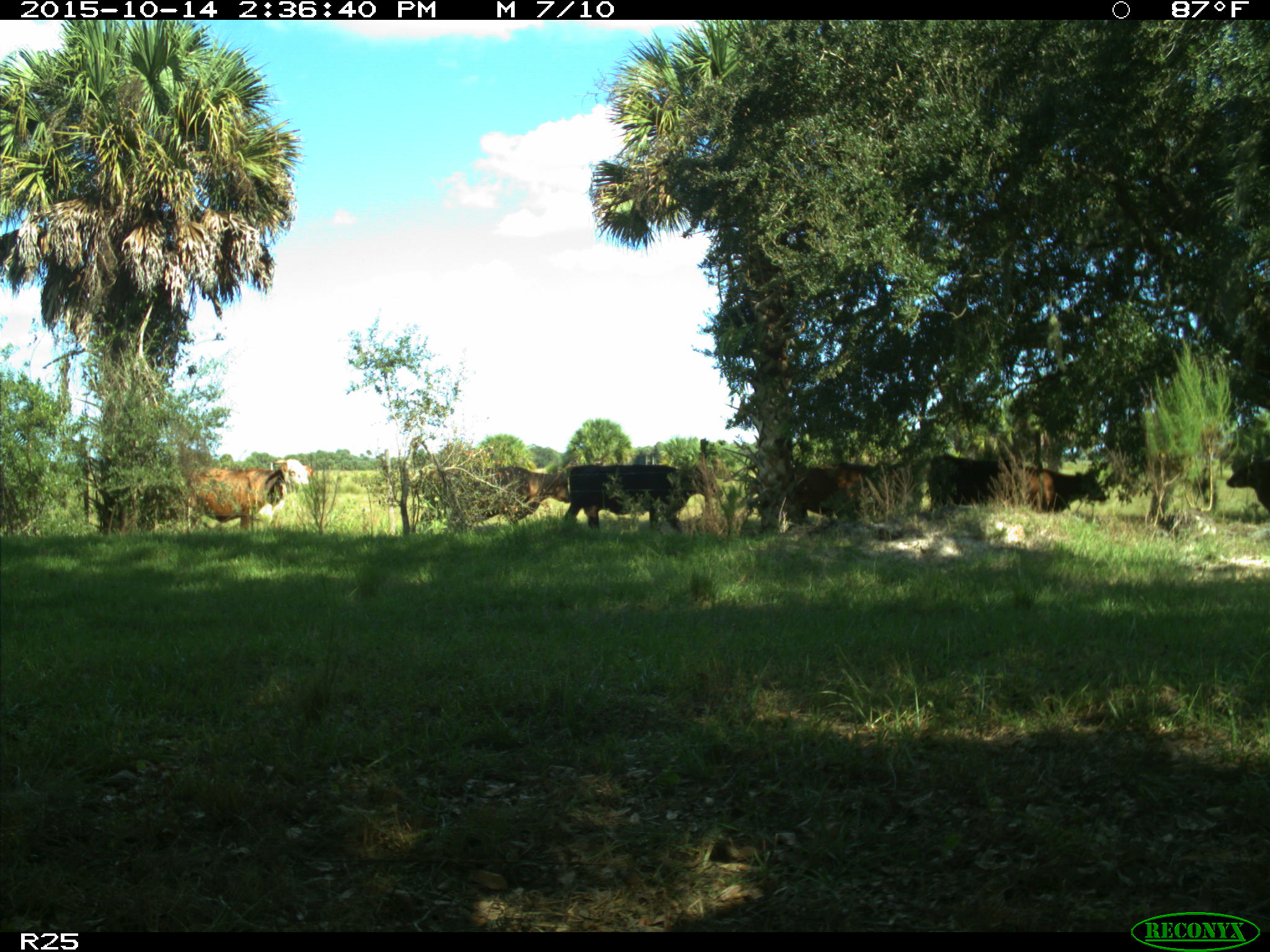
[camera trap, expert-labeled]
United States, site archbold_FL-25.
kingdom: Animalia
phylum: Chordata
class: Mammalia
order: Artiodactyla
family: Bovidae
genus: Bos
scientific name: Bos taurus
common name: domestic cow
Bos taurus (domestic cow).